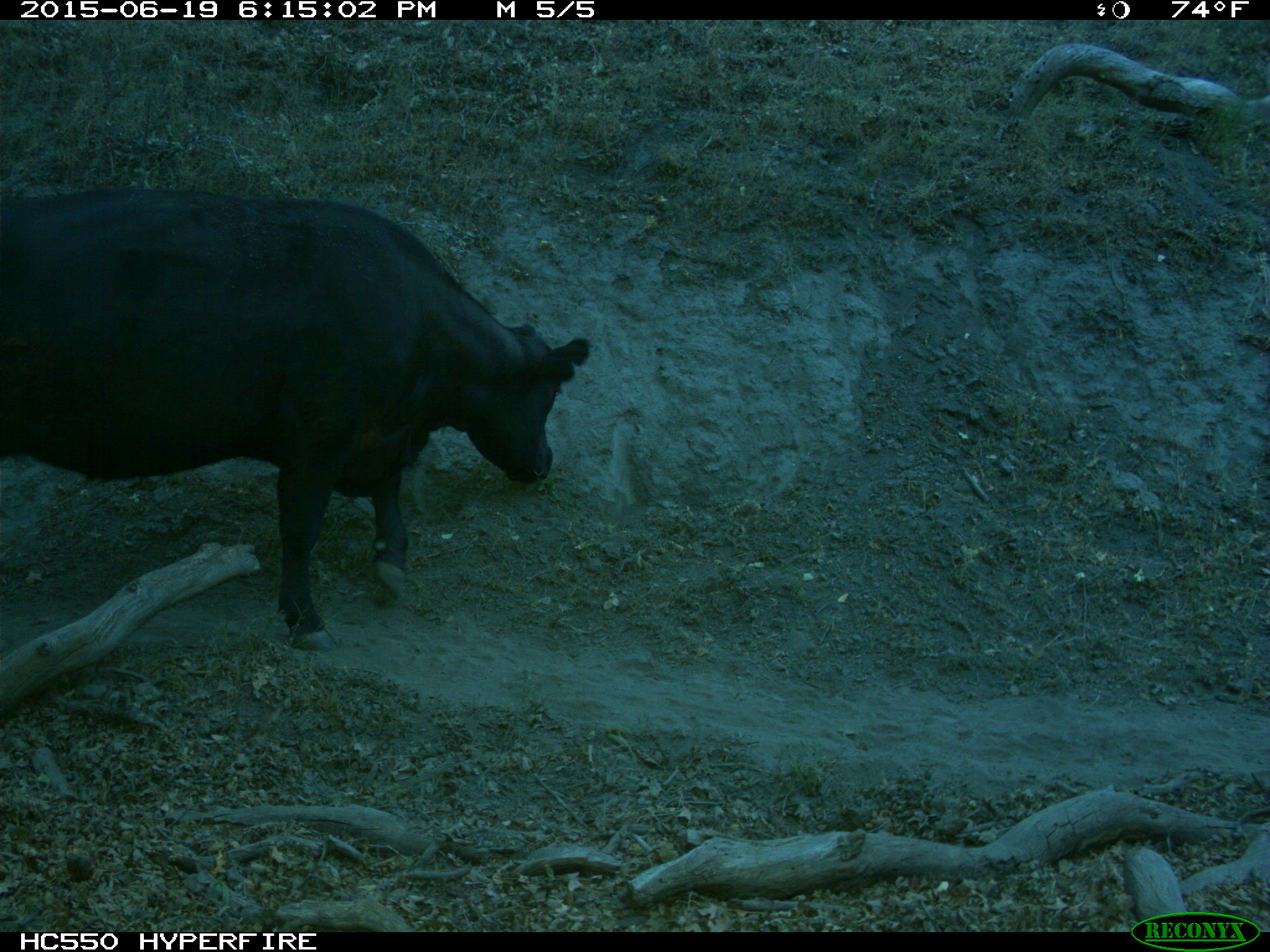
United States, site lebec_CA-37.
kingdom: Animalia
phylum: Chordata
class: Mammalia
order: Artiodactyla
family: Bovidae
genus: Bos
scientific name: Bos taurus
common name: domestic cow